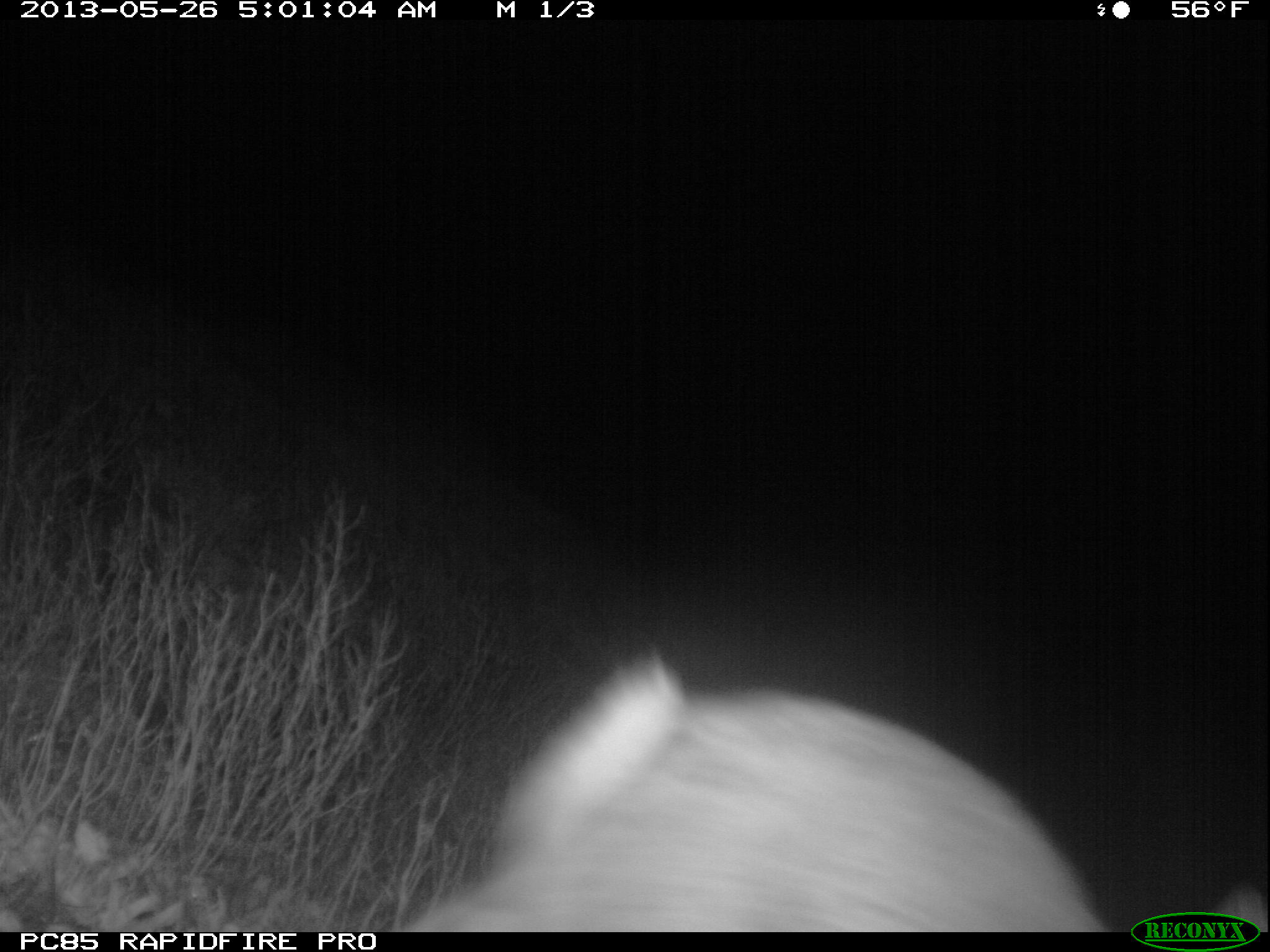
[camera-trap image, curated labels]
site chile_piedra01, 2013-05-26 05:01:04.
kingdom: Animalia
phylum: Chordata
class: Mammalia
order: Lagomorpha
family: Leporidae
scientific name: Leporidae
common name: rabbits and hares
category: rabbit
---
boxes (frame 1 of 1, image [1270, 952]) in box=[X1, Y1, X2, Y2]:
rabbit: box=[349, 653, 1257, 935]